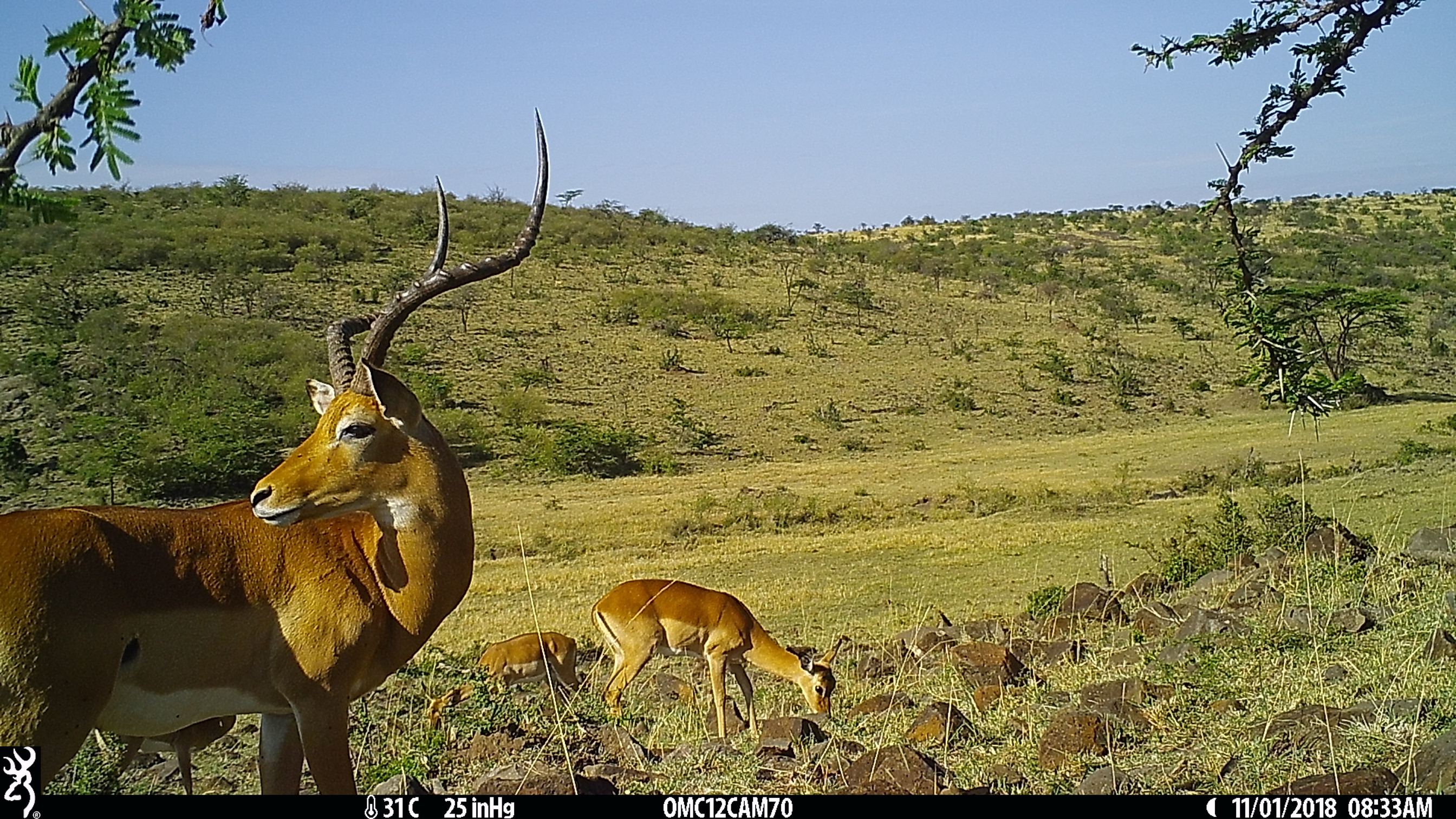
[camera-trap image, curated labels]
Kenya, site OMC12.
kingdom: Animalia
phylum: Chordata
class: Mammalia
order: Artiodactyla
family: Bovidae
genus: Aepyceros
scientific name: Aepyceros melampus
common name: impala